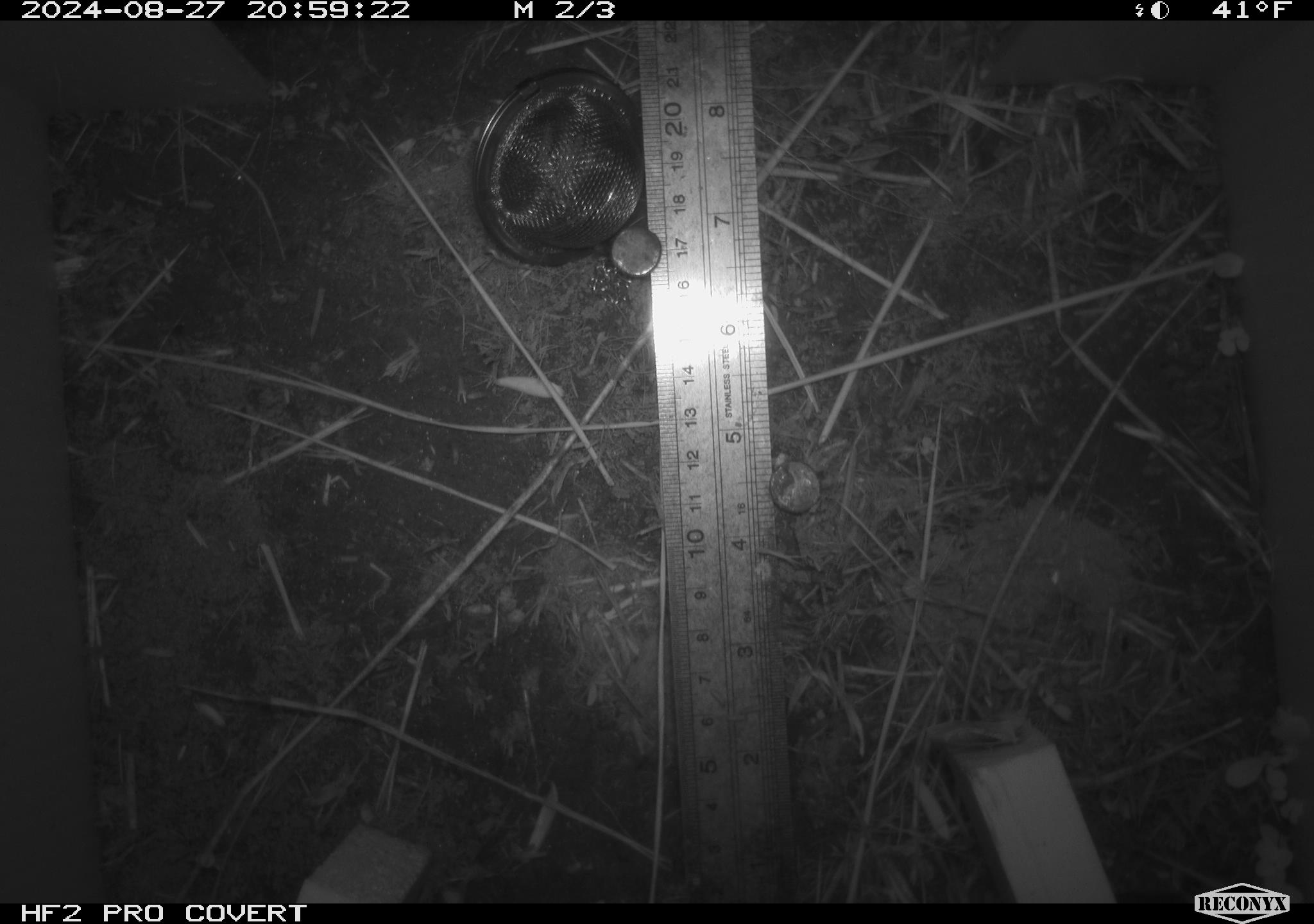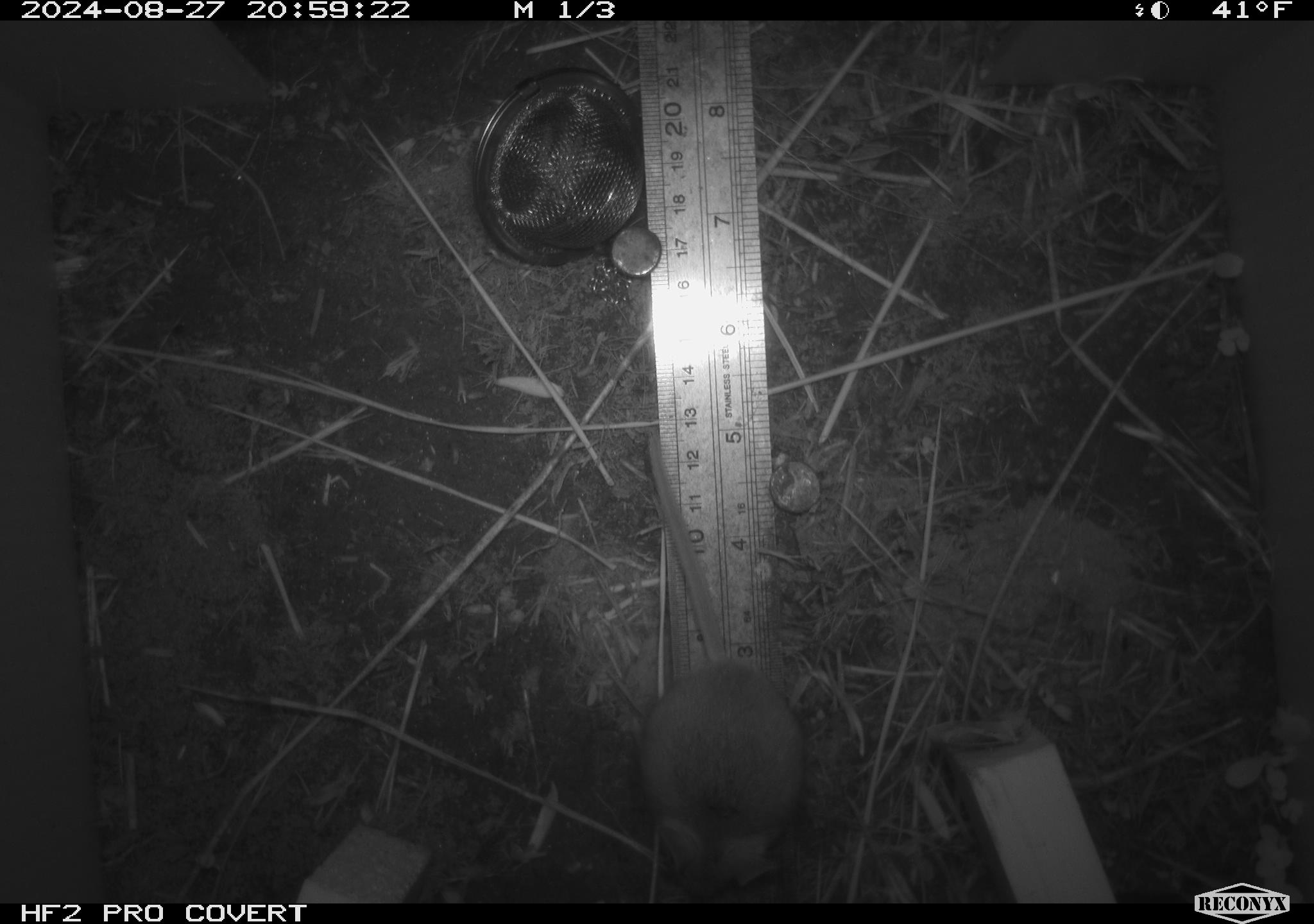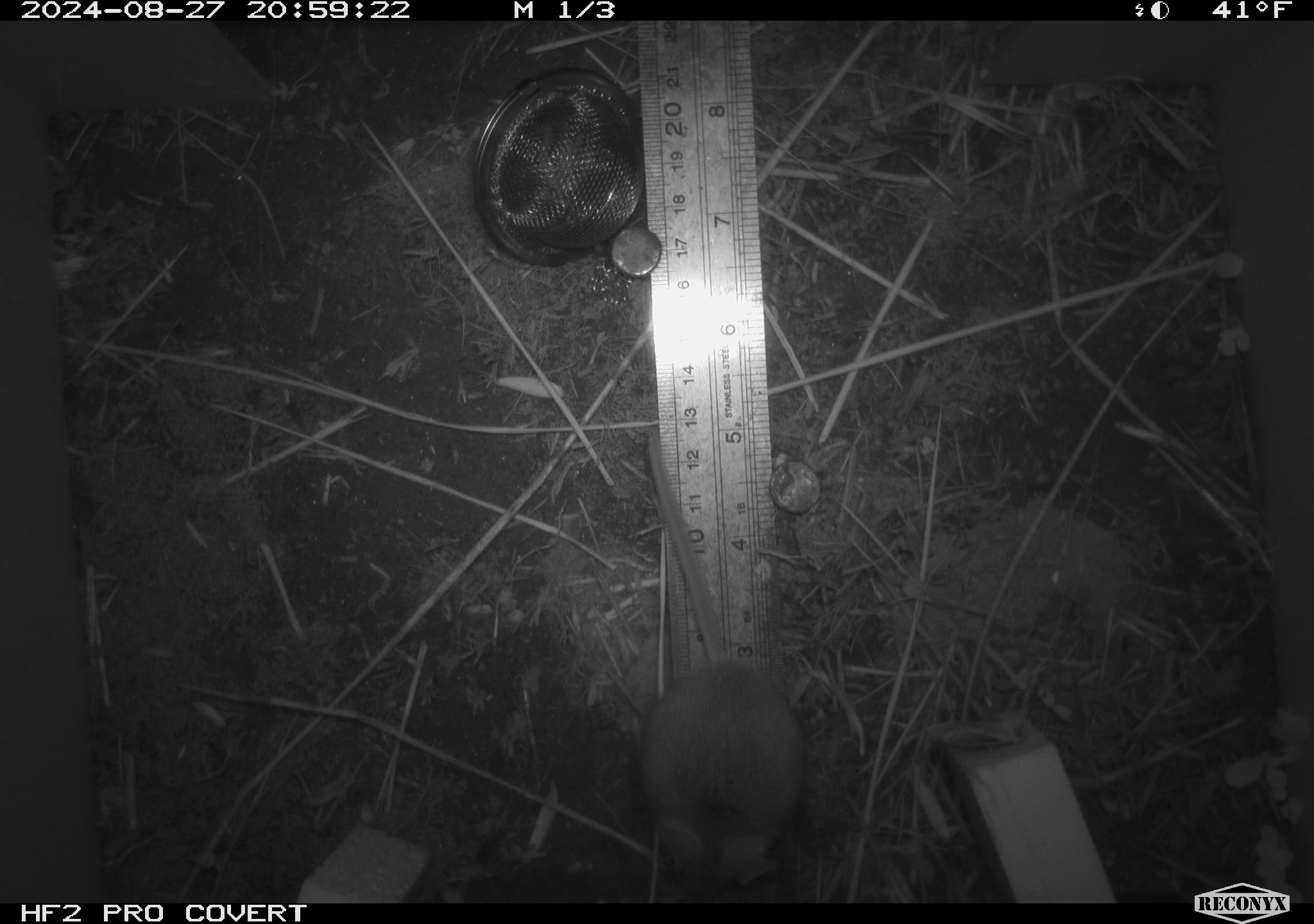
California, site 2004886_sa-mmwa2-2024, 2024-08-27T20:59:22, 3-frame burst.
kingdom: Animalia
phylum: Chordata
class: Mammalia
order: Rodentia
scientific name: Rodentia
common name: mouse species